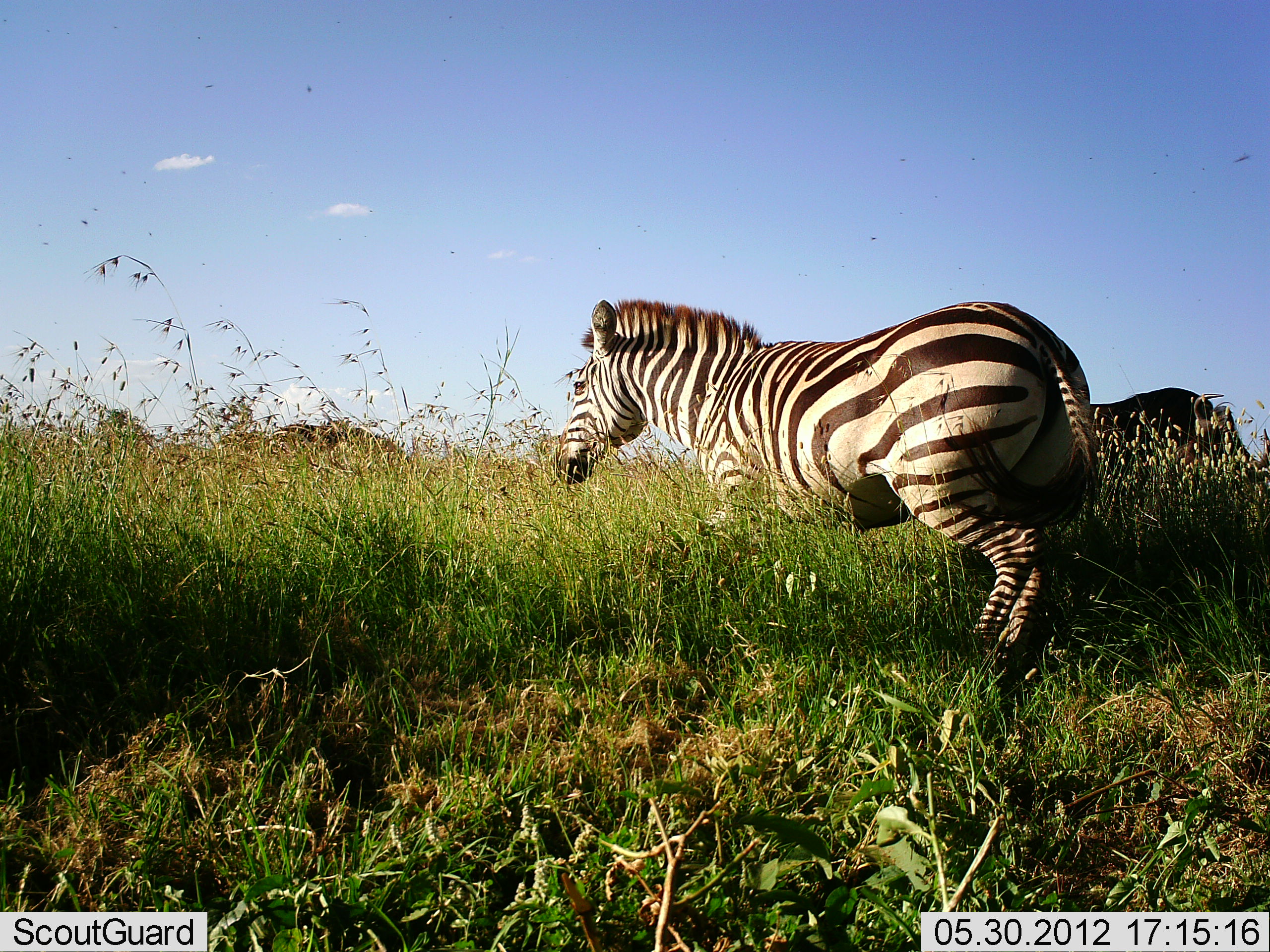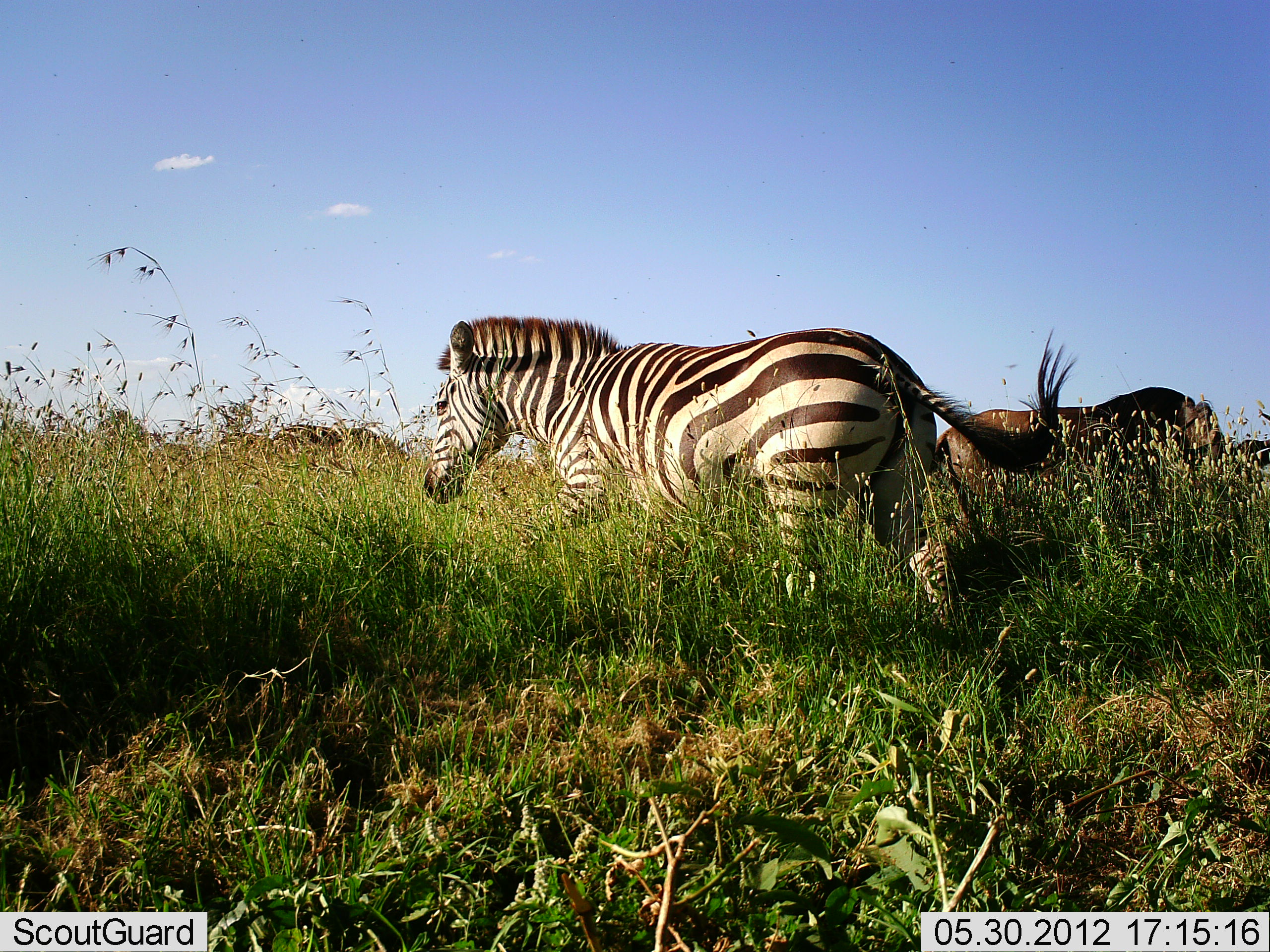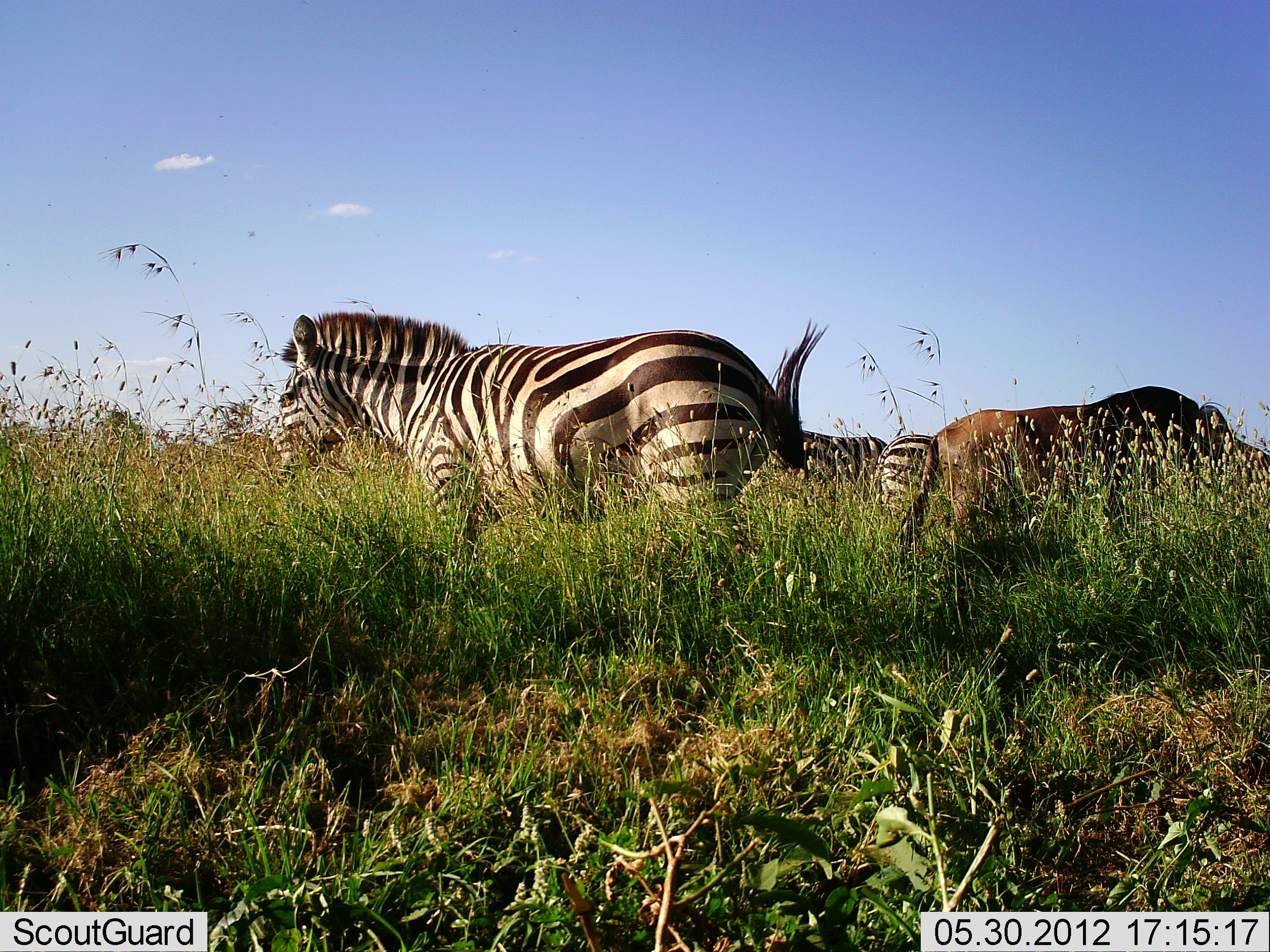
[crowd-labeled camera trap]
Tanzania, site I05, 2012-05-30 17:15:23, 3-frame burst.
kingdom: Animalia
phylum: Chordata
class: Mammalia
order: Artiodactyla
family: Bovidae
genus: Connochaetes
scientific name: Connochaetes taurinus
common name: blue wildebeest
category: wildebeest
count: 1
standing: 50%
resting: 0%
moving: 20%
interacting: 0%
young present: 0%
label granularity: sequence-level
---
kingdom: Animalia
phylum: Chordata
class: Mammalia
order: Perissodactyla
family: Equidae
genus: Equus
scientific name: Equus quagga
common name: plains zebra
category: zebra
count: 3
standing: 28%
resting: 0%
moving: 94%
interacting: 6%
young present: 0%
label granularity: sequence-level